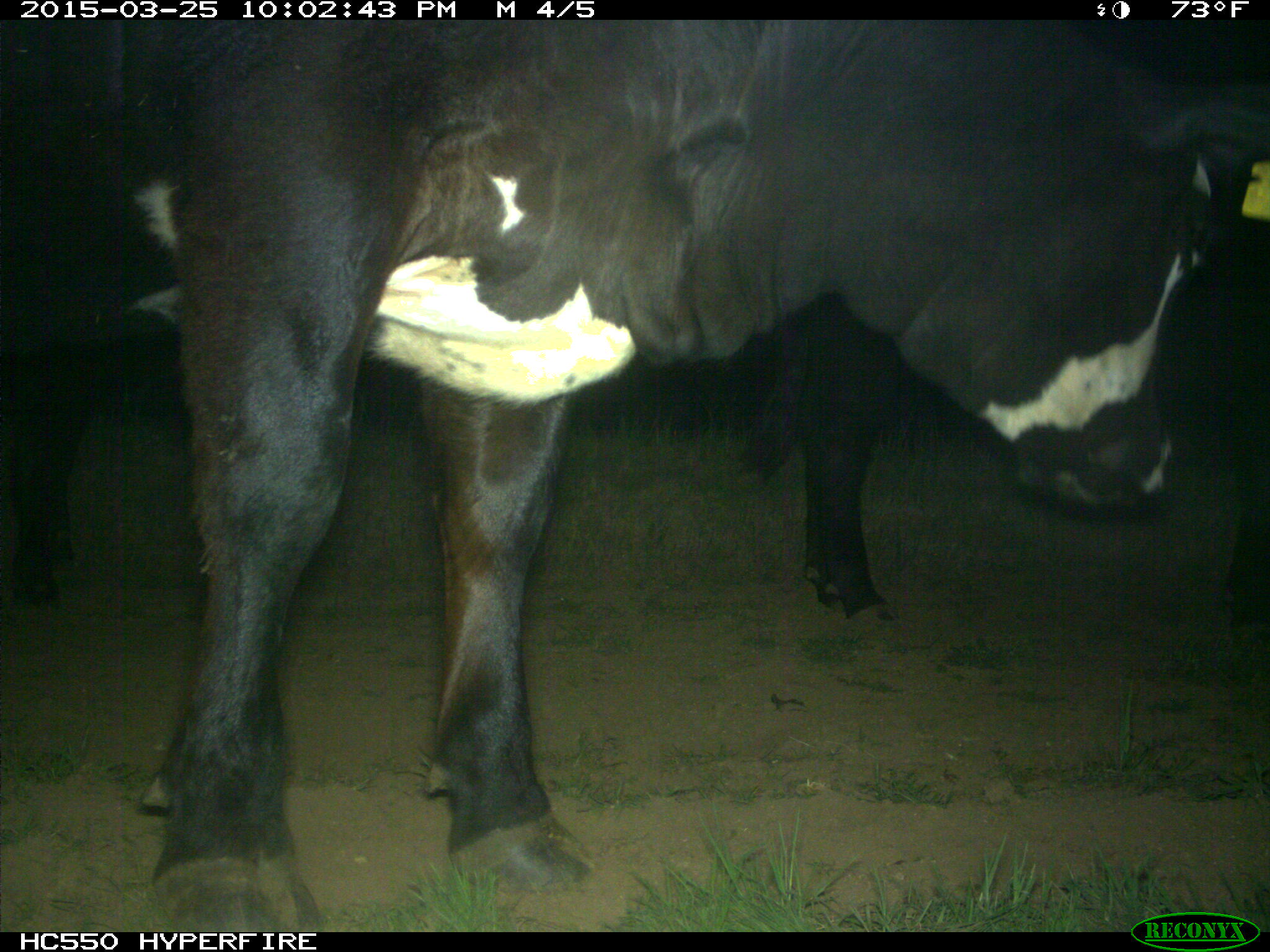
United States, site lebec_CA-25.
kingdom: Animalia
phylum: Chordata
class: Mammalia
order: Artiodactyla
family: Bovidae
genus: Bos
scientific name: Bos taurus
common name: domestic cow